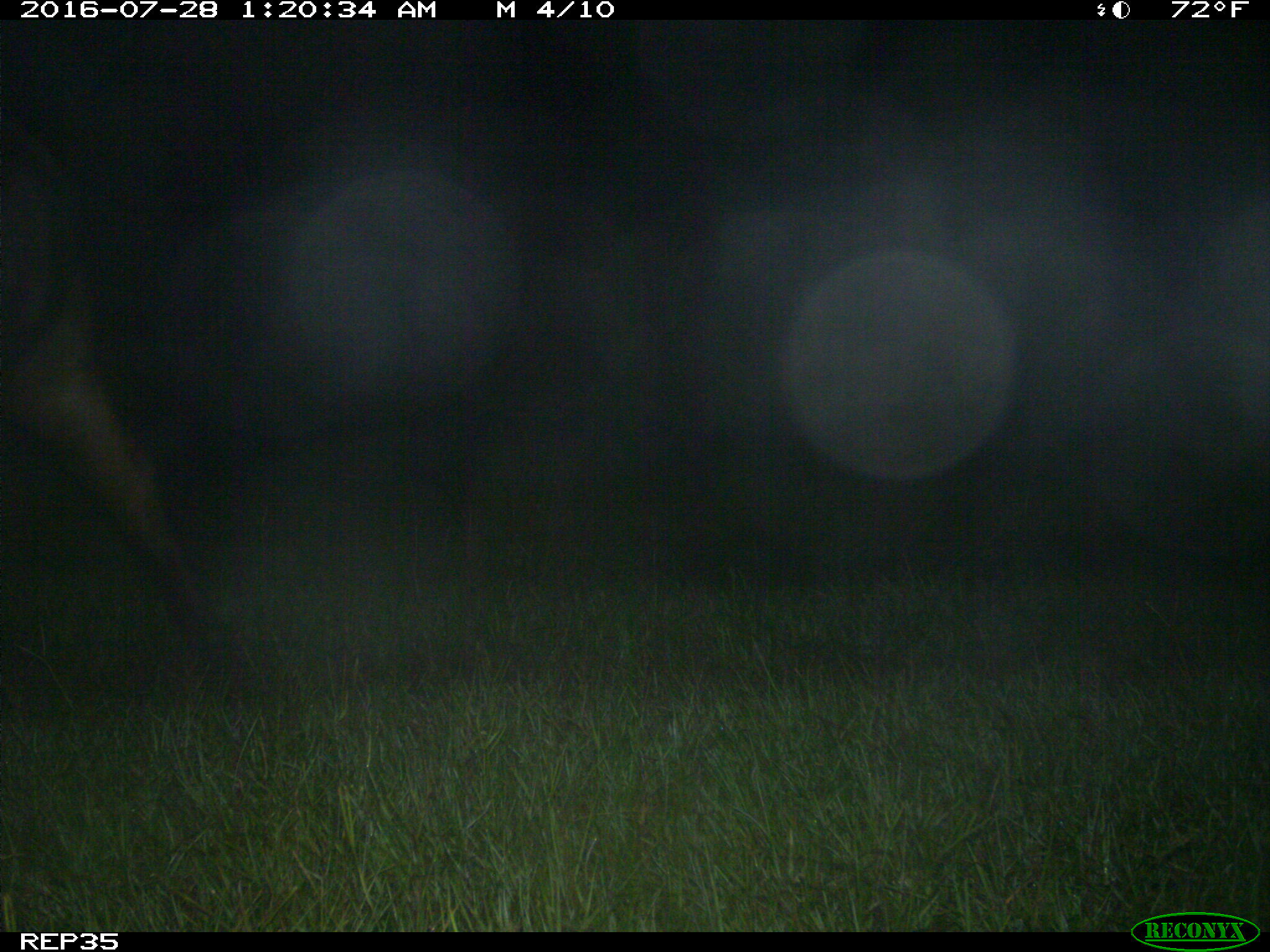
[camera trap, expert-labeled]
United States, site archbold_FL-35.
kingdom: Animalia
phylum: Chordata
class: Mammalia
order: Artiodactyla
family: Bovidae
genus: Bos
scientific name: Bos taurus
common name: domestic cow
Bos taurus (domestic cow).